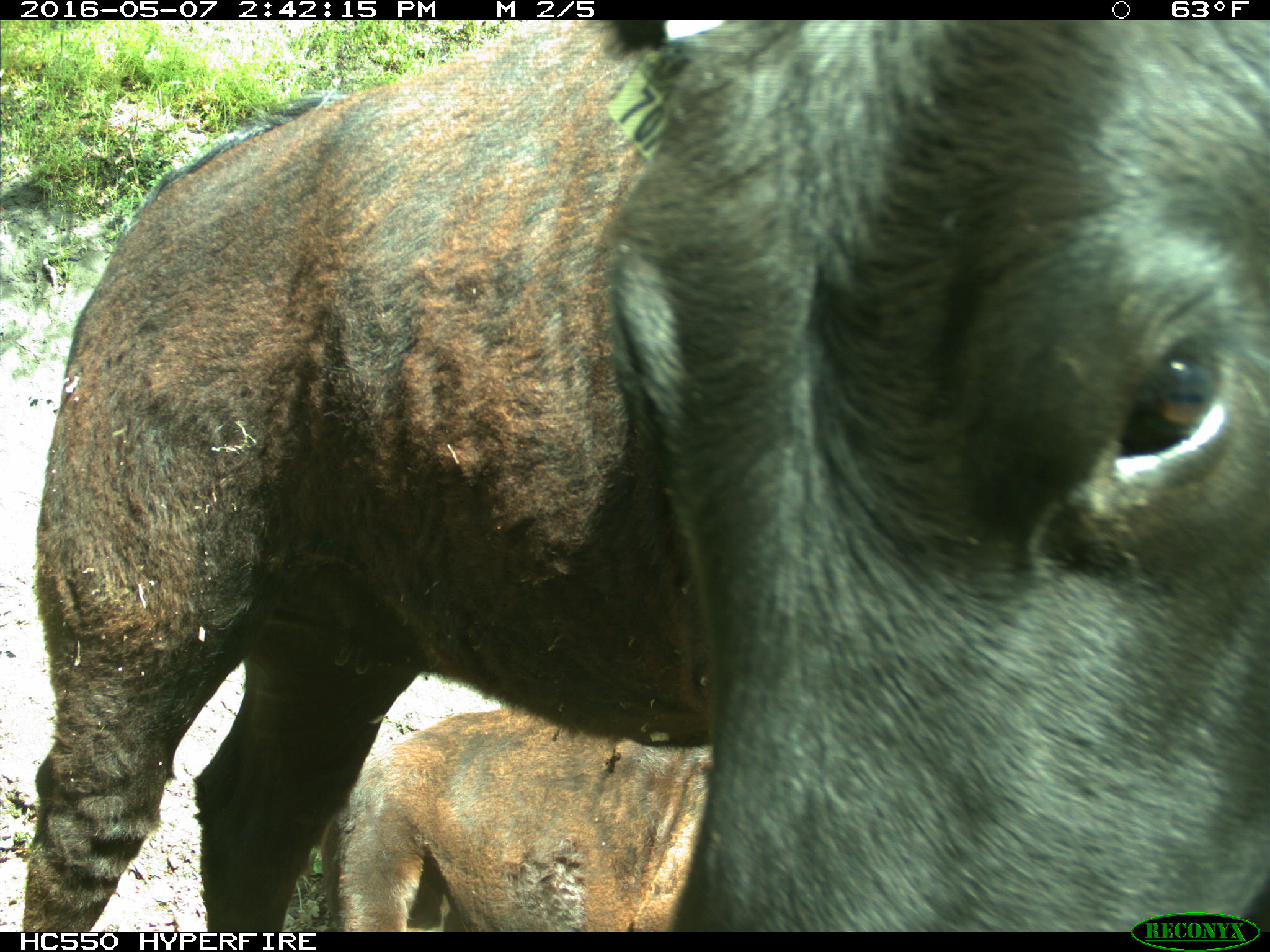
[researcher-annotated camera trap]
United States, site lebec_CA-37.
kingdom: Animalia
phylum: Chordata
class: Mammalia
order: Artiodactyla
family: Bovidae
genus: Bos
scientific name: Bos taurus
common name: domestic cow